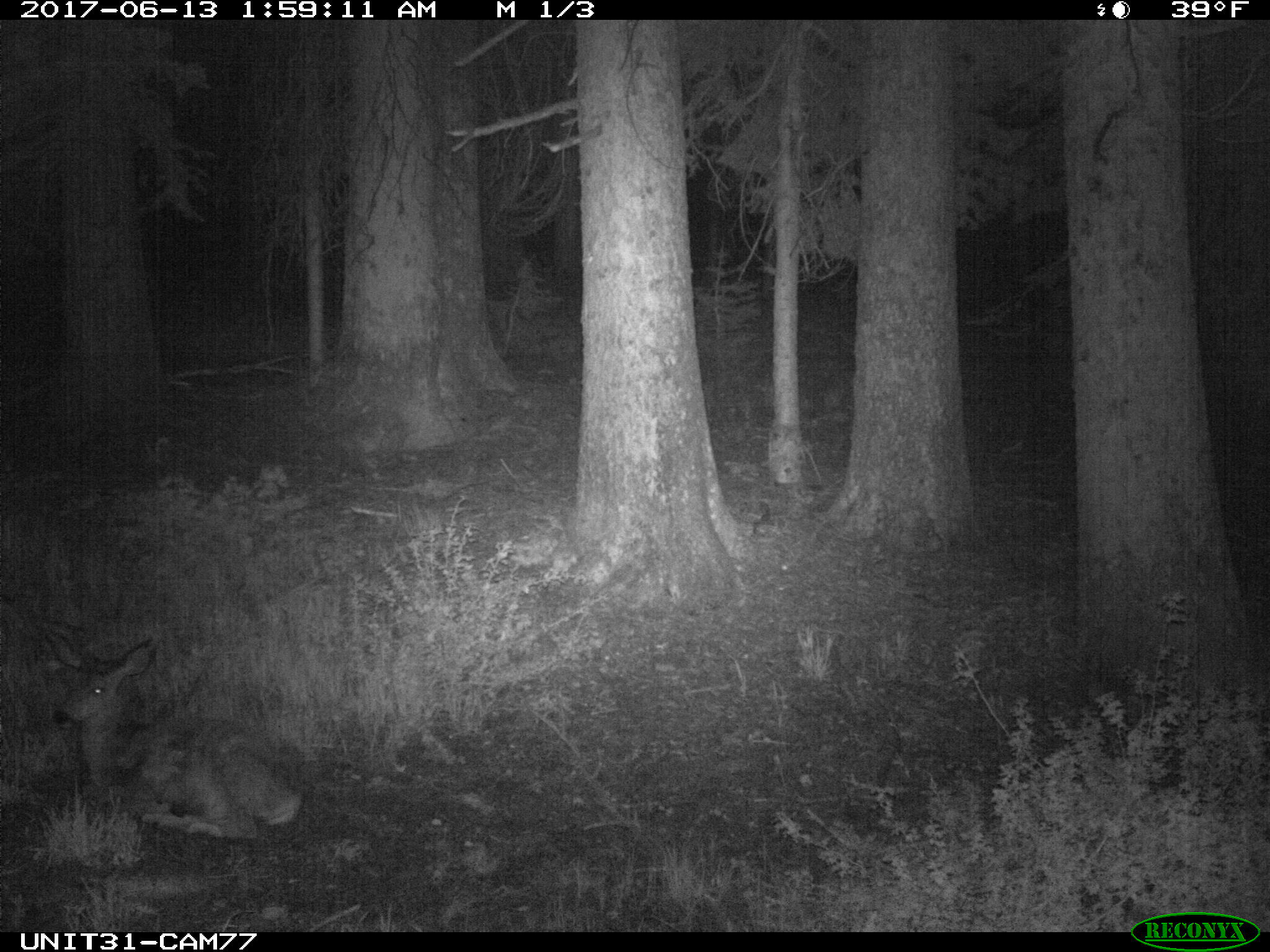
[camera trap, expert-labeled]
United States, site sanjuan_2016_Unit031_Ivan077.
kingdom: Animalia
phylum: Chordata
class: Mammalia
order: Artiodactyla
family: Cervidae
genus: Odocoileus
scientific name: Odocoileus hemionus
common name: mule deer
Odocoileus hemionus (mule deer).